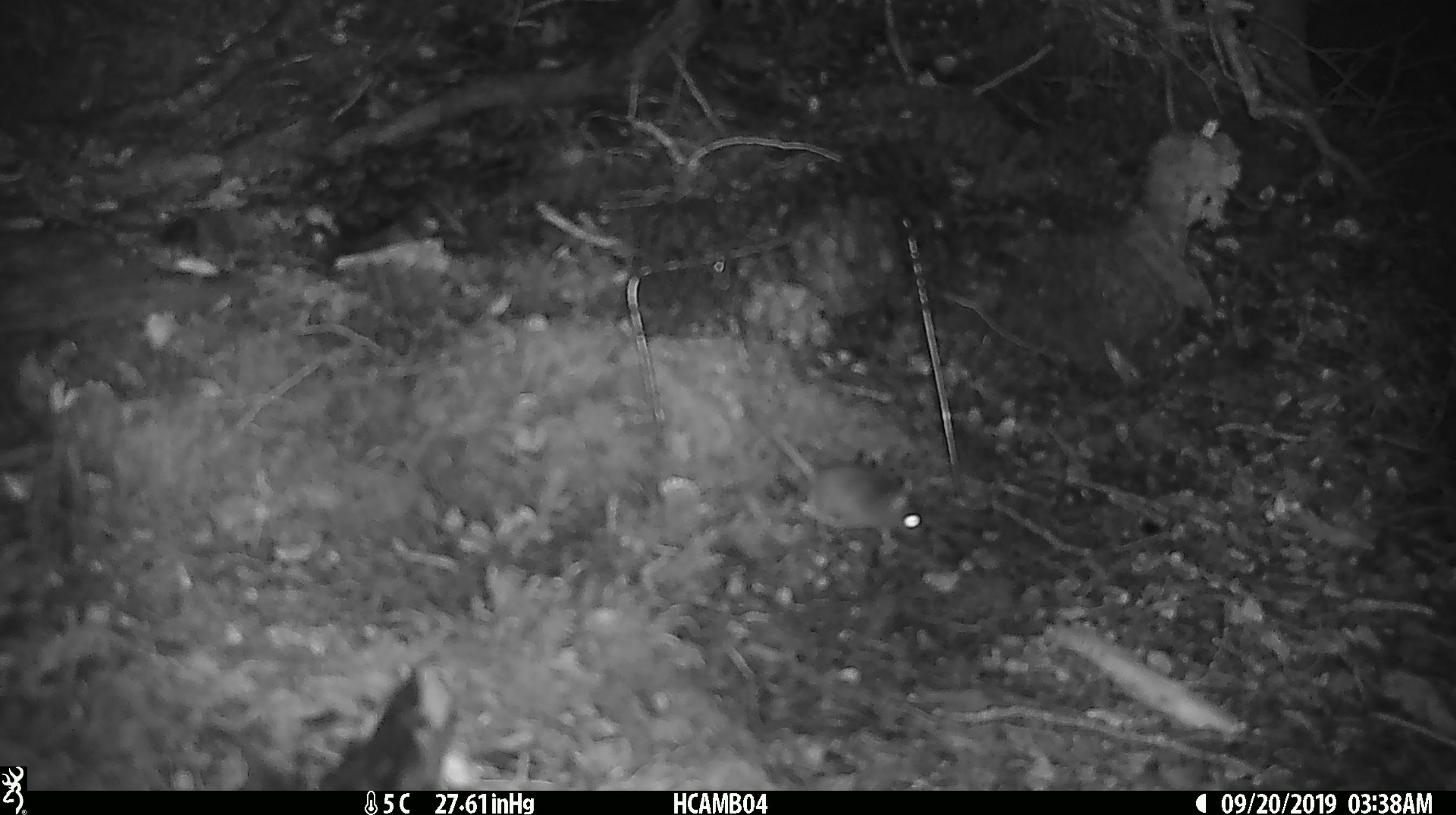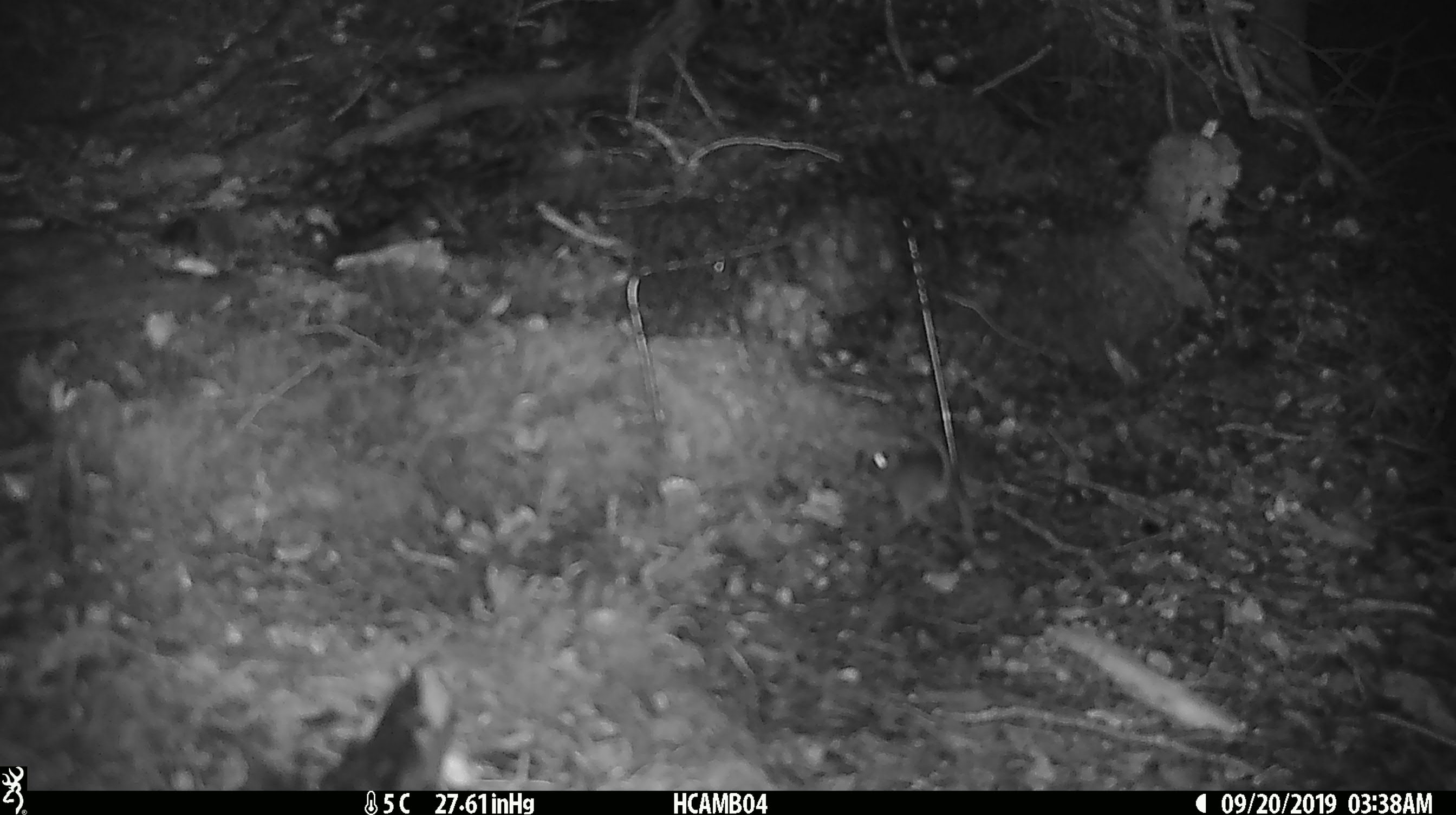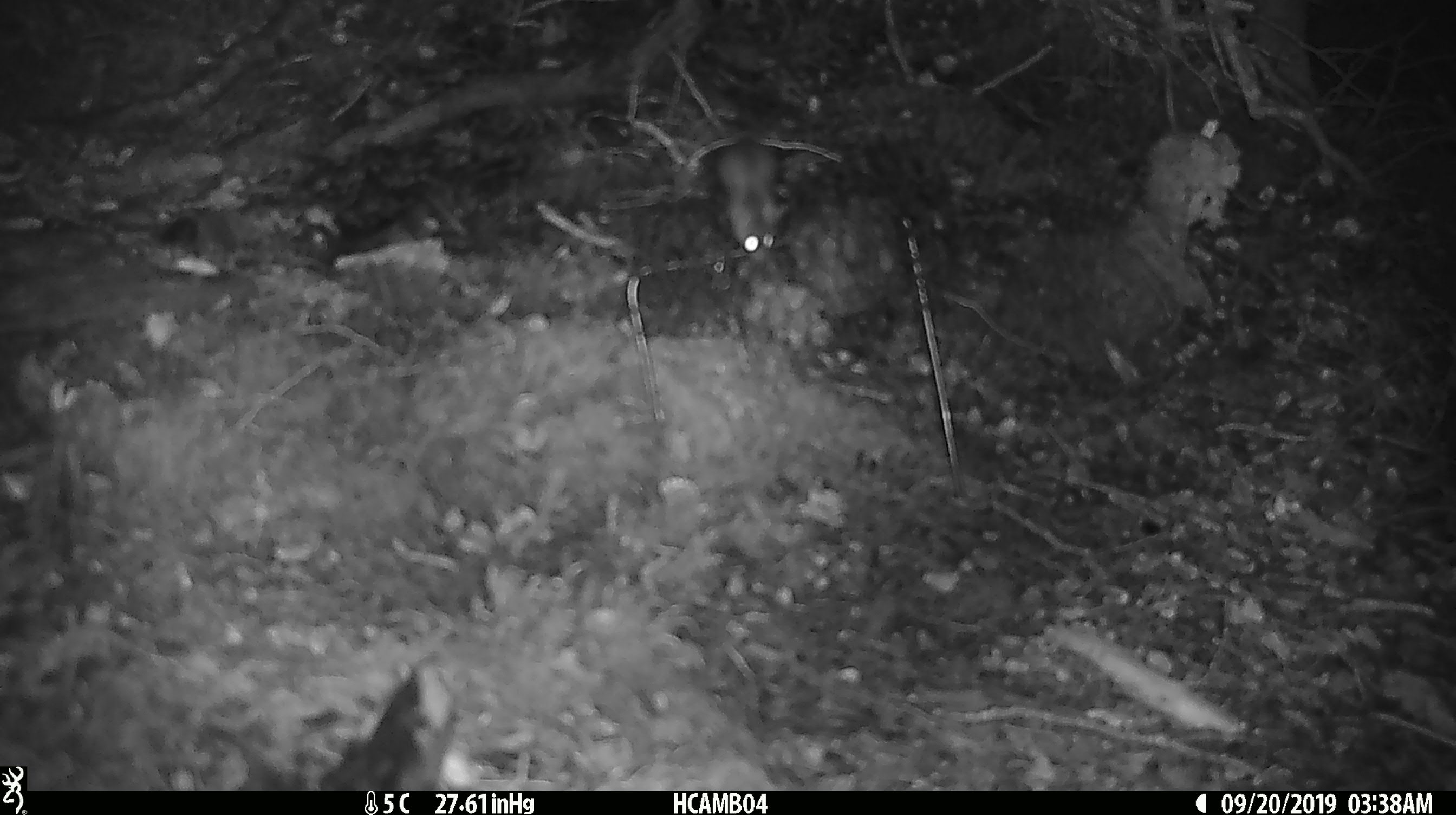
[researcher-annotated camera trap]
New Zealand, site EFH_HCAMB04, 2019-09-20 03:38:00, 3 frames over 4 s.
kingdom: Animalia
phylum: Chordata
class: Mammalia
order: Rodentia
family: Muridae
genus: Mus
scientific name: Mus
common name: mouse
Mouse (Mus).